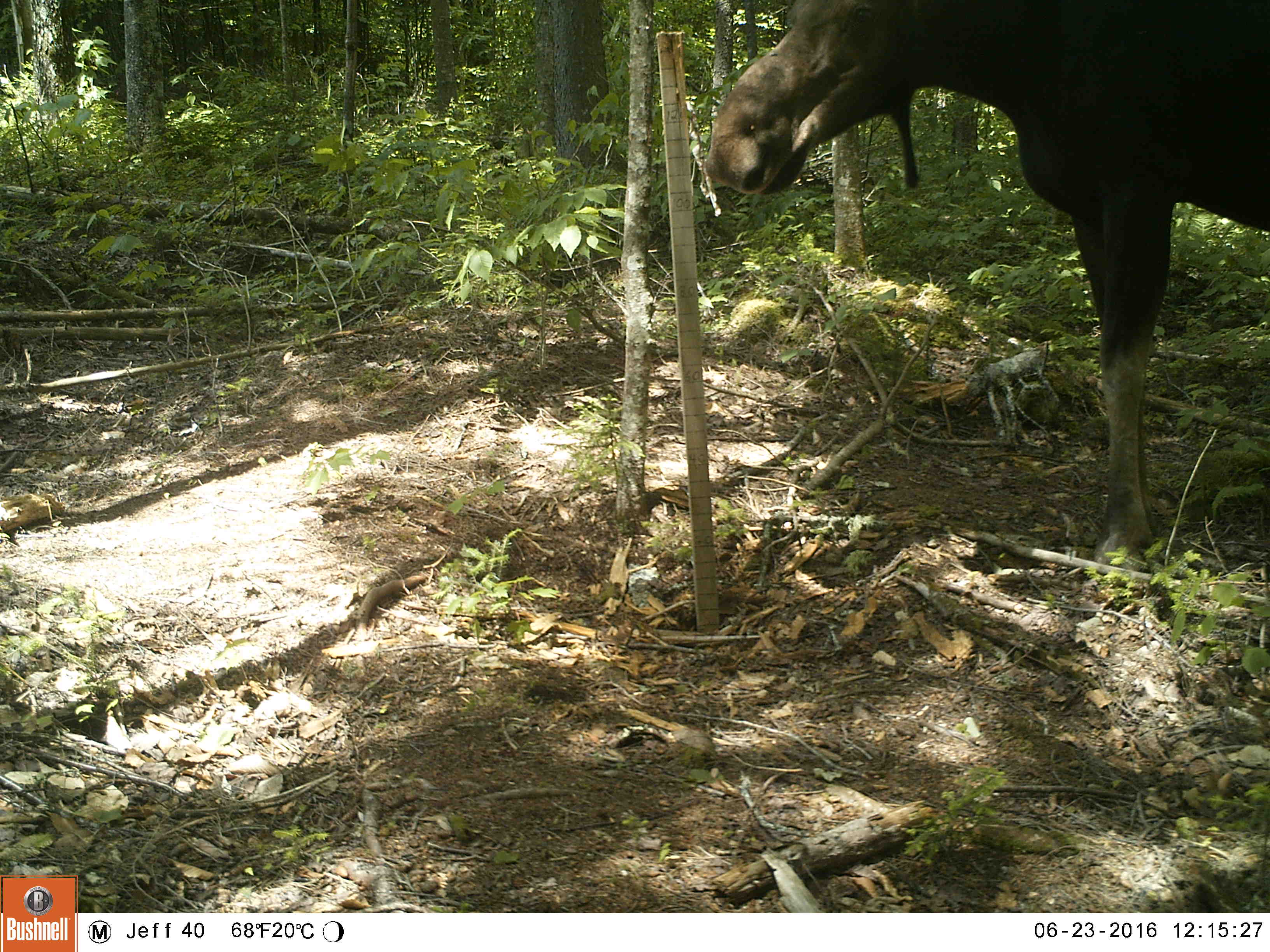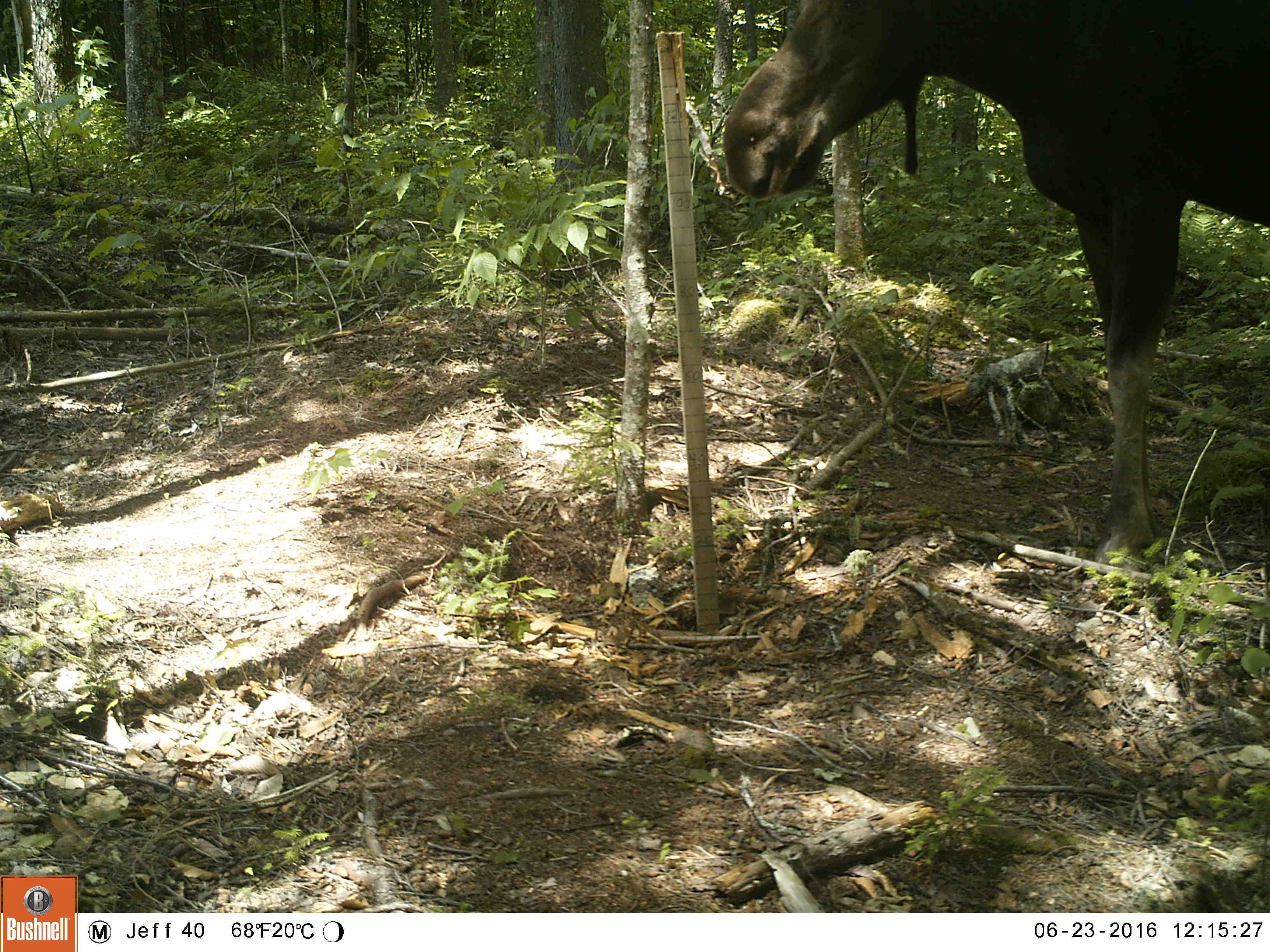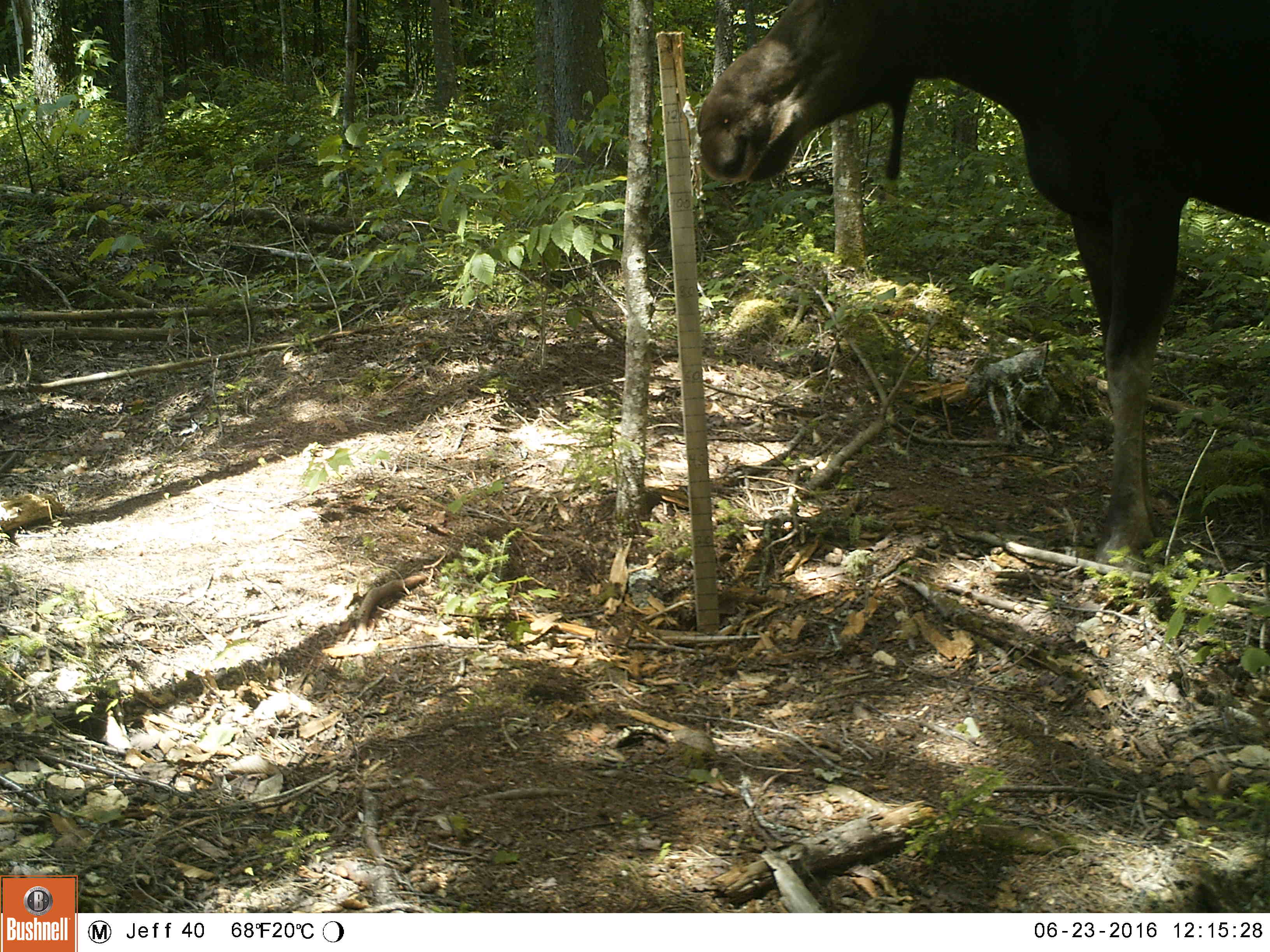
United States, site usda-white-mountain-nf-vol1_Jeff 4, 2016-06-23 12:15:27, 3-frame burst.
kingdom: Animalia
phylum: Chordata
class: Mammalia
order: Artiodactyla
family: Cervidae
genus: Alces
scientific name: Alces alces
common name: moose